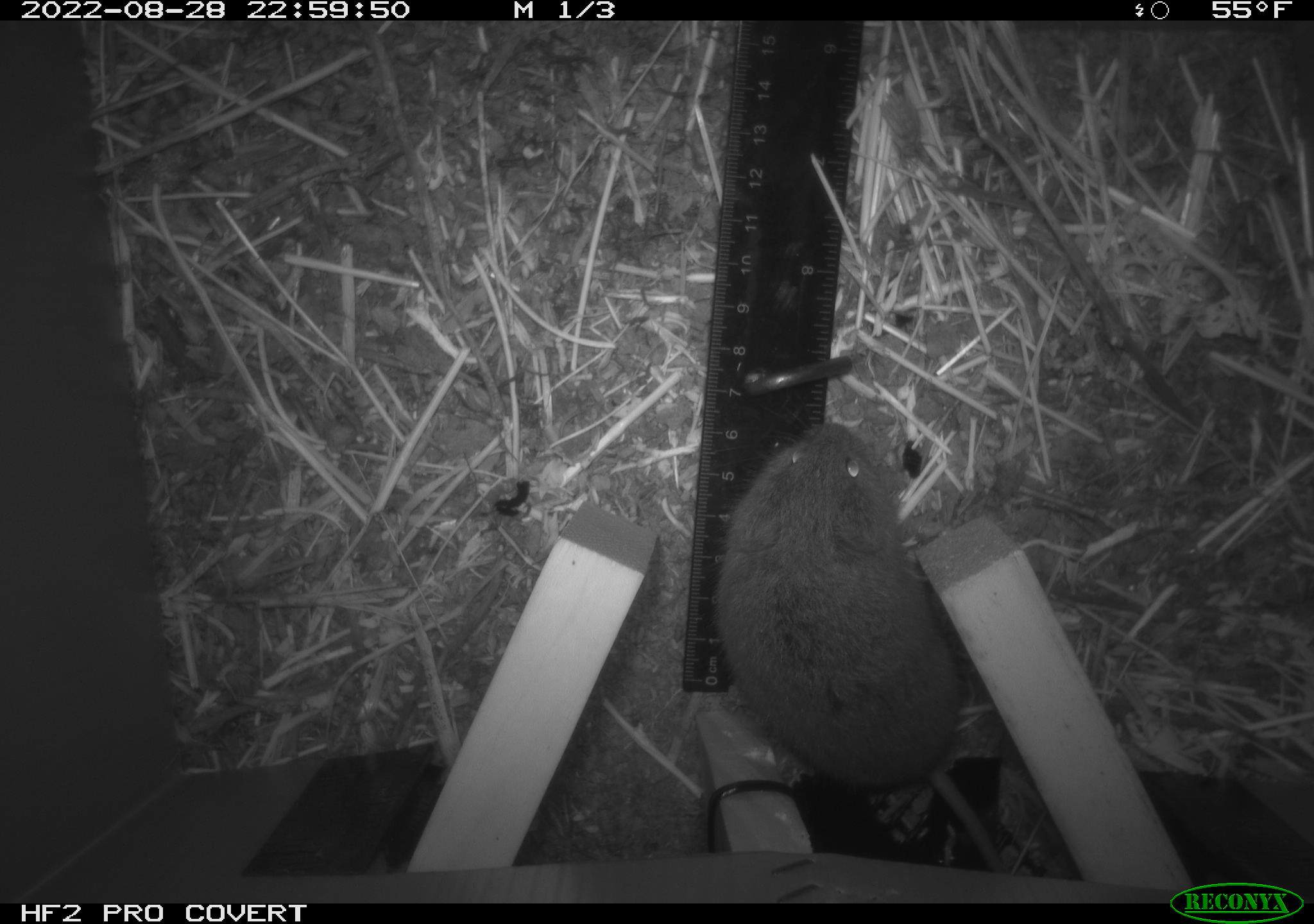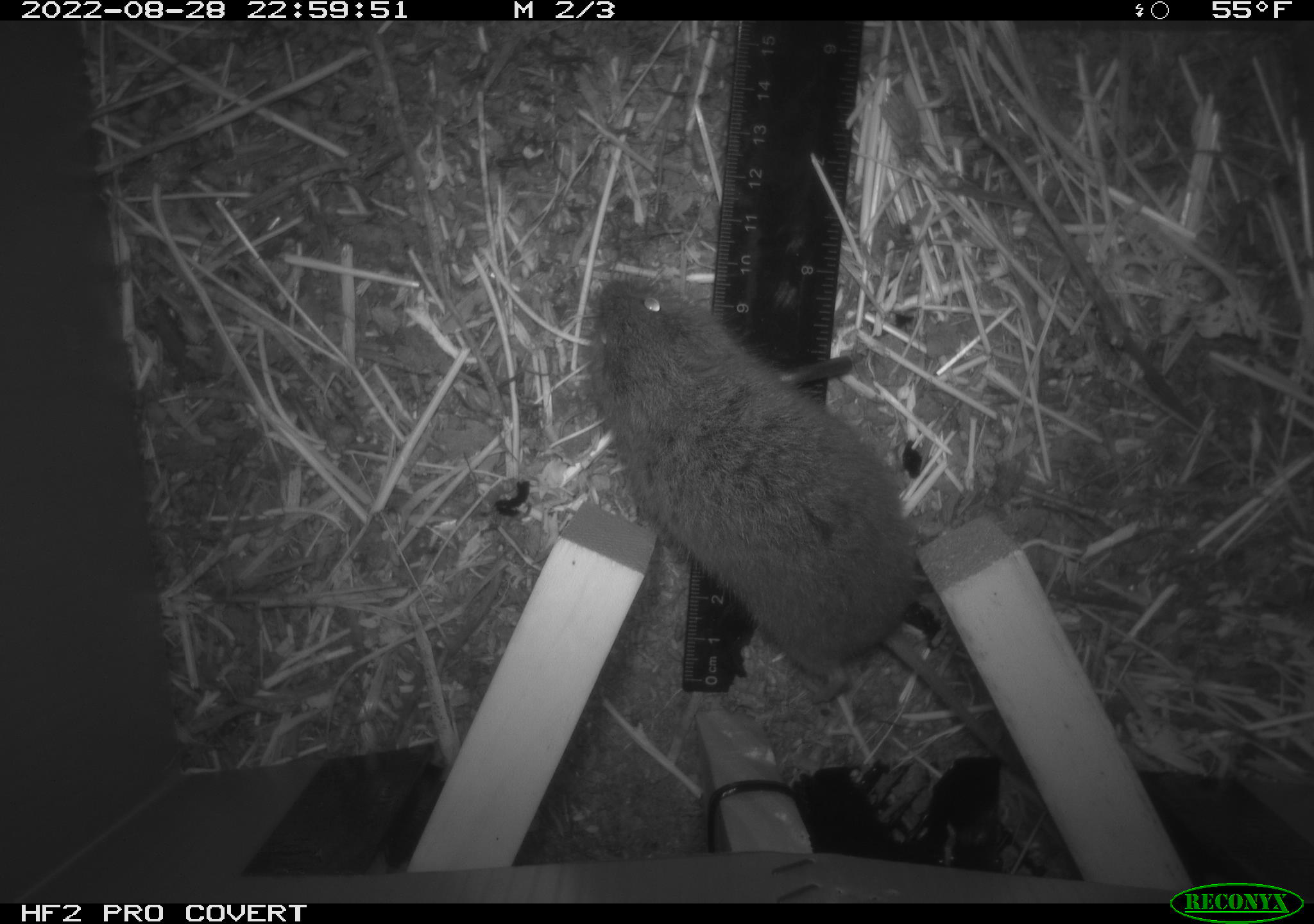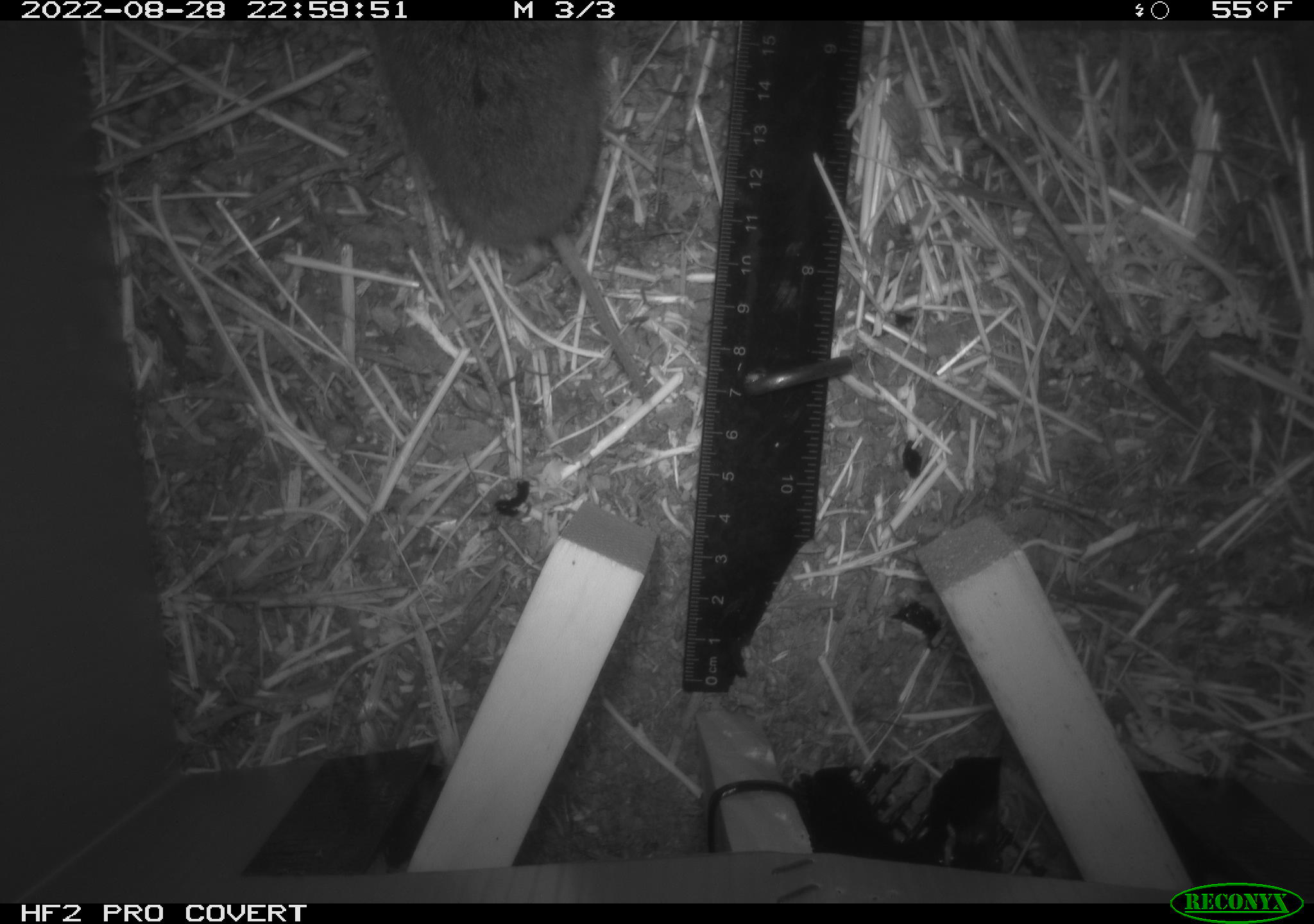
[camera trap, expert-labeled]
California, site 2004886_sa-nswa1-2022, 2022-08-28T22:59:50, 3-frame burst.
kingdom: Animalia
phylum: Chordata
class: Mammalia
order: Rodentia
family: Cricetidae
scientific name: Cricetidae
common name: hamsters, voles, lemmings, and allies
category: cricetidae family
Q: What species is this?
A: Cricetidae family (hamsters, voles, lemmings, and allies) (Cricetidae).